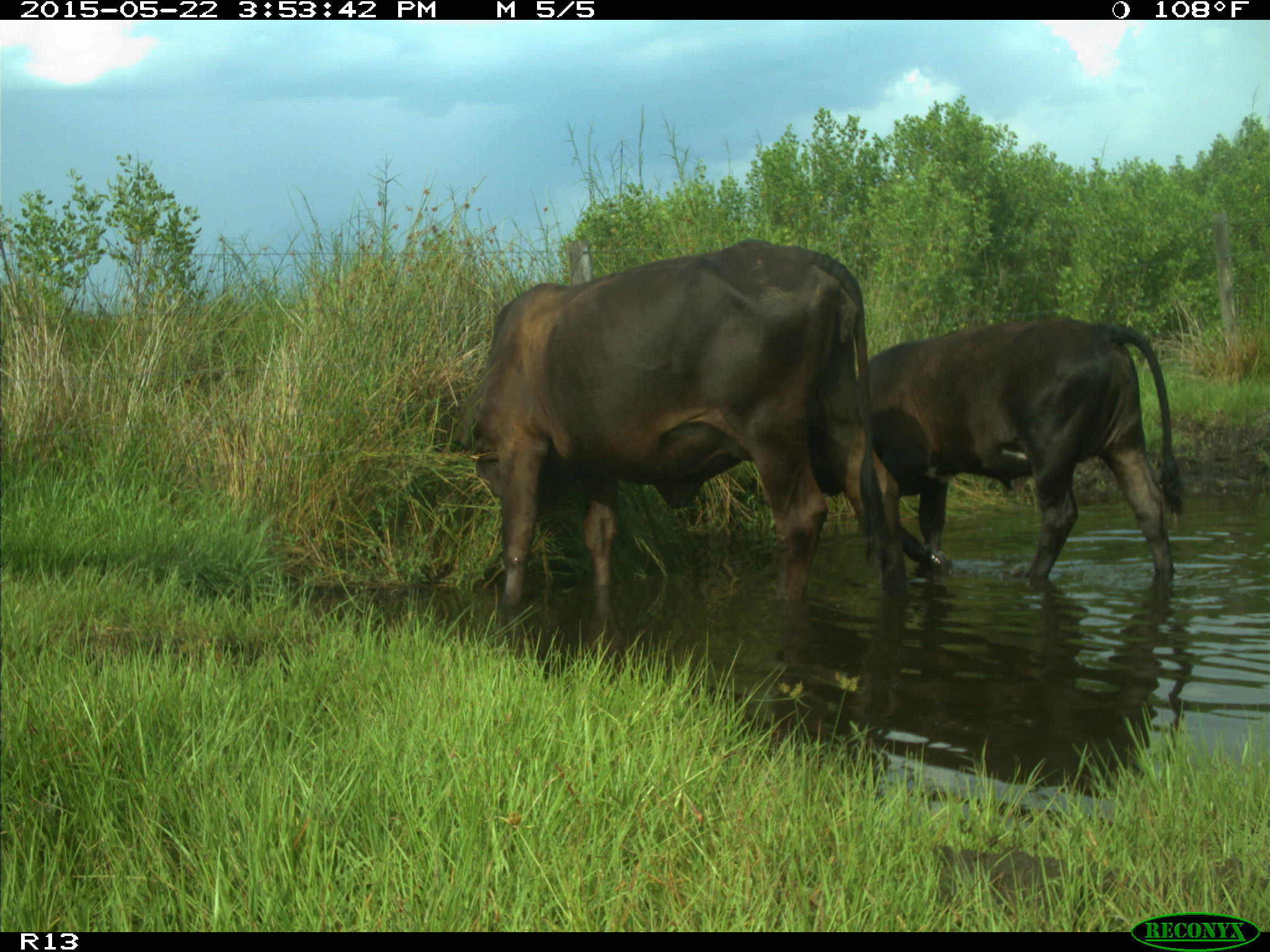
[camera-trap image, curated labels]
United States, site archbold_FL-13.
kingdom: Animalia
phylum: Chordata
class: Mammalia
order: Artiodactyla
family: Bovidae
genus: Bos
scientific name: Bos taurus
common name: domestic cow